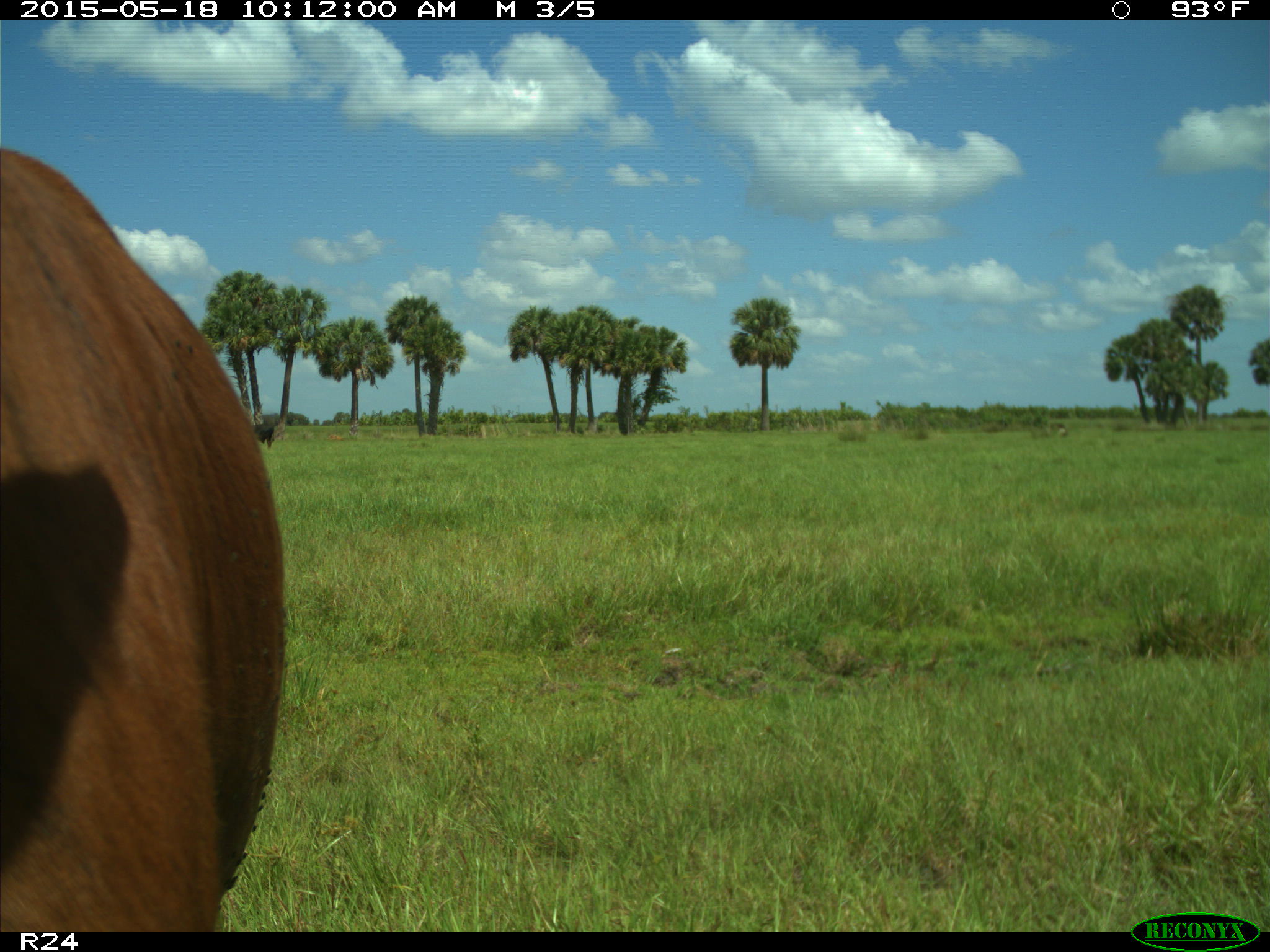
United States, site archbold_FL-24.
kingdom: Animalia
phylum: Chordata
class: Mammalia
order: Artiodactyla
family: Bovidae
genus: Bos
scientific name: Bos taurus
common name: domestic cow